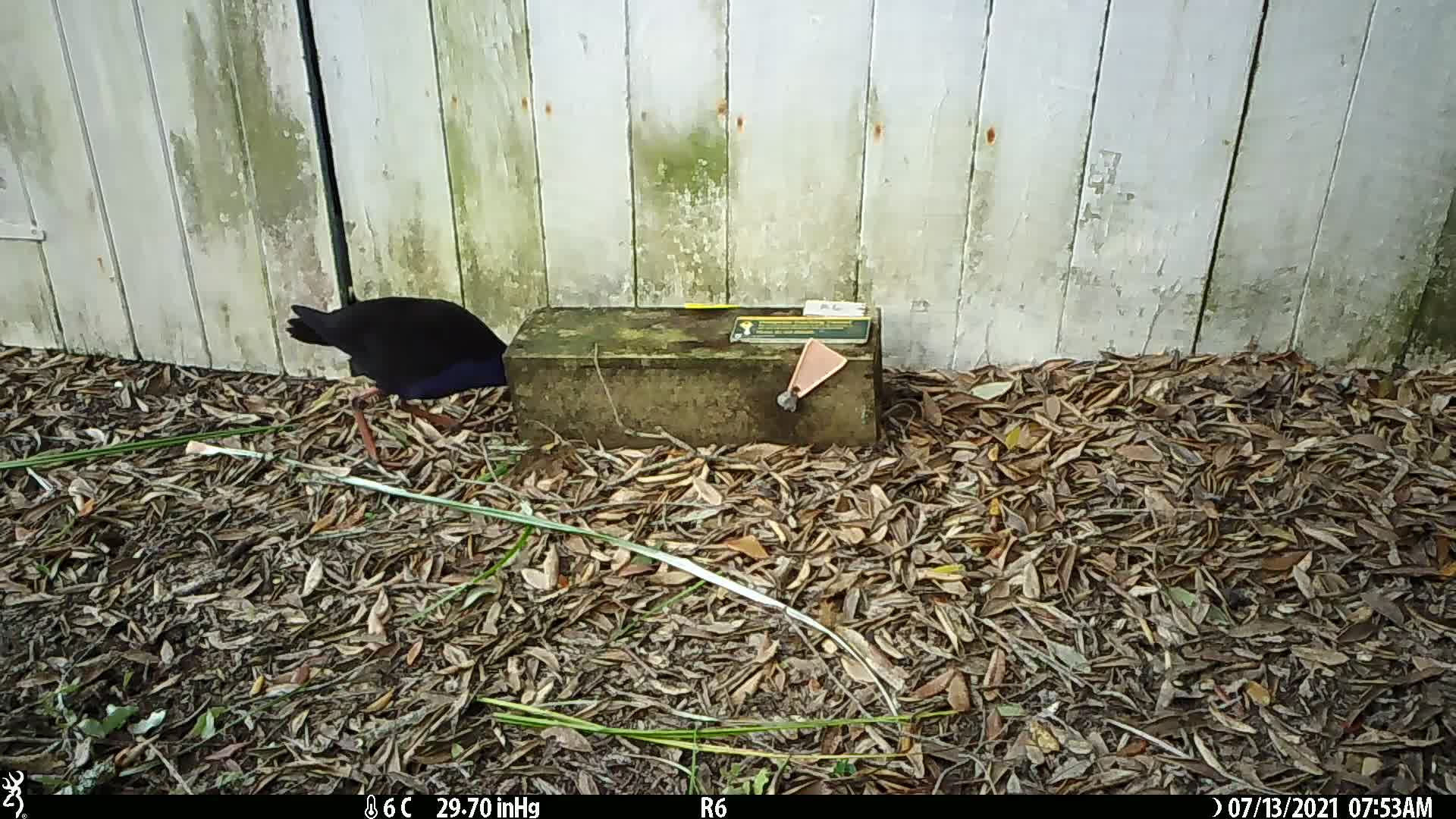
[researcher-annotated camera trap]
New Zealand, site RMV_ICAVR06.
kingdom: Animalia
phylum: Chordata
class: Aves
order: Gruiformes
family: Rallidae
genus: Porphyrio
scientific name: Porphyrio melanotus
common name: australasian swamphen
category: pukeko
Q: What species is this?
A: Pukeko (australasian swamphen) (Porphyrio melanotus).